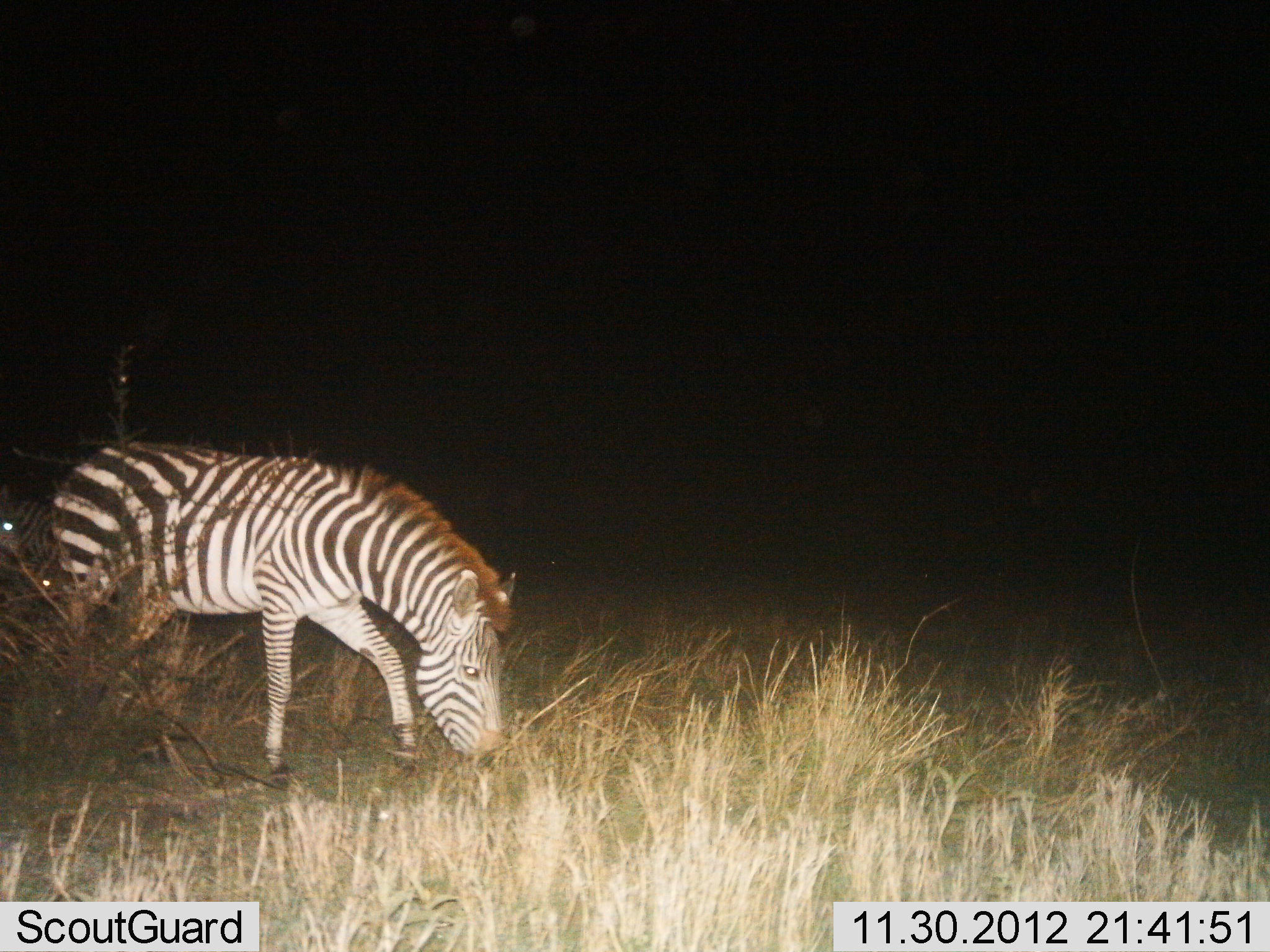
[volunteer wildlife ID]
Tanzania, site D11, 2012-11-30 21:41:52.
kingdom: Animalia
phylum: Chordata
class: Mammalia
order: Perissodactyla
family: Equidae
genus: Equus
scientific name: Equus quagga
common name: plains zebra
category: zebra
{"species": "zebra (plains zebra) (Equus quagga)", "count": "1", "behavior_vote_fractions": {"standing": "30%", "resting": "0%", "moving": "0%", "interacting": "0%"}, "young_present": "0%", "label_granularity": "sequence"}